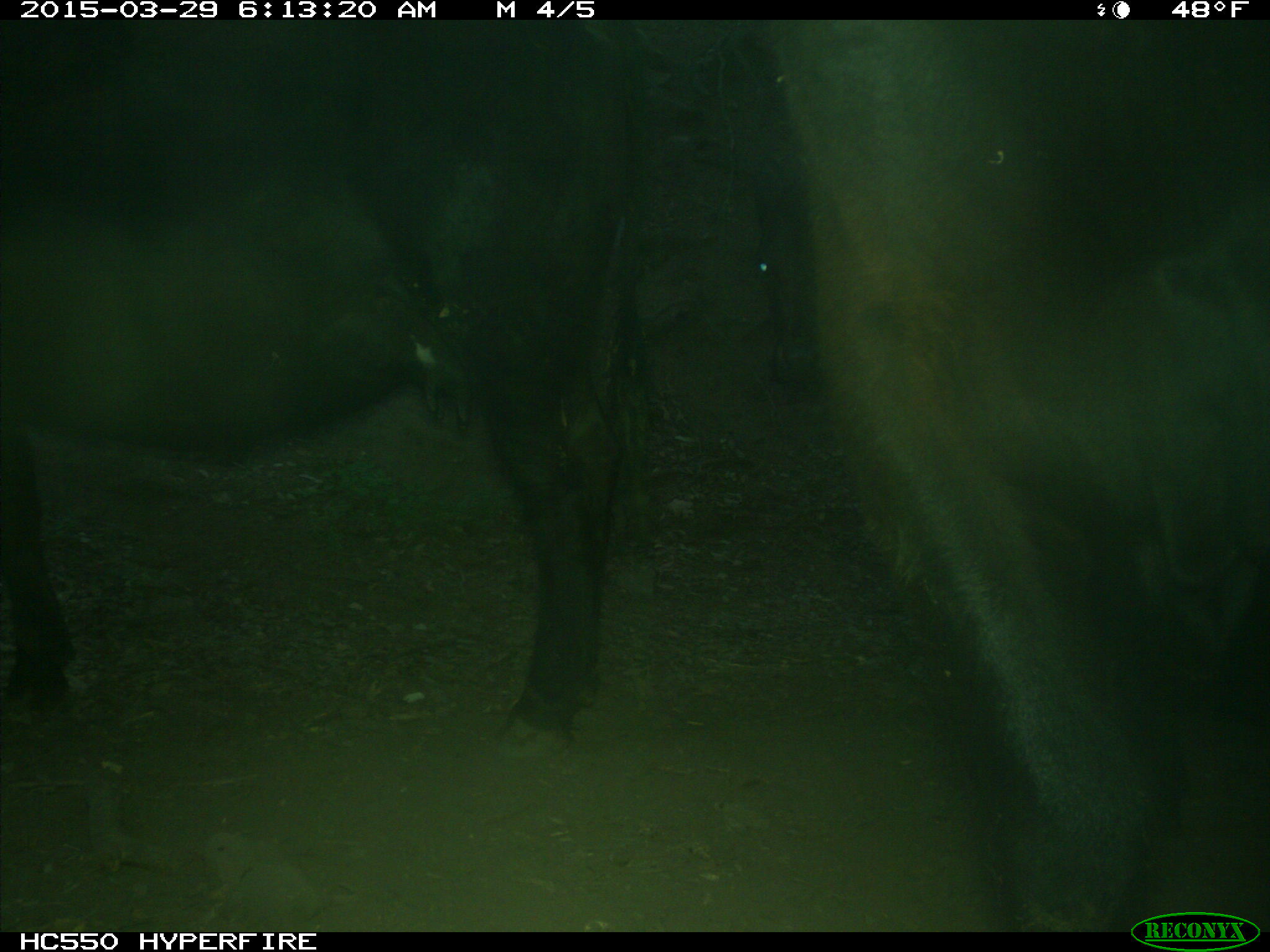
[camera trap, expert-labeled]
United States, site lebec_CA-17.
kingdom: Animalia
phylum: Chordata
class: Mammalia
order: Artiodactyla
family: Bovidae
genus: Bos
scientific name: Bos taurus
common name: domestic cow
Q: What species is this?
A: Bos taurus (domestic cow).